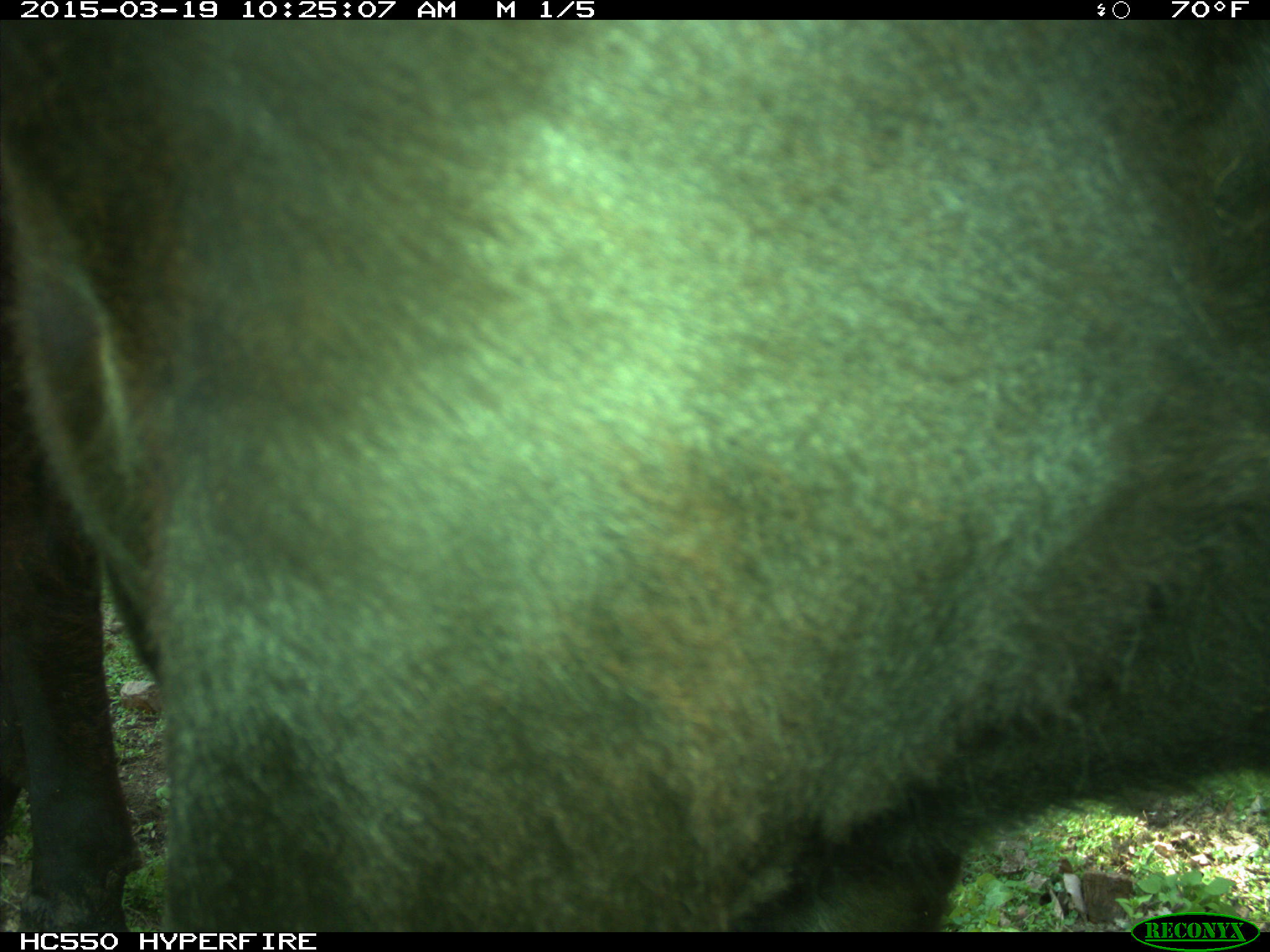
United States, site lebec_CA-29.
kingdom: Animalia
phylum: Chordata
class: Mammalia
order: Artiodactyla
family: Bovidae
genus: Bos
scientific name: Bos taurus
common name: domestic cow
Bos taurus (domestic cow).